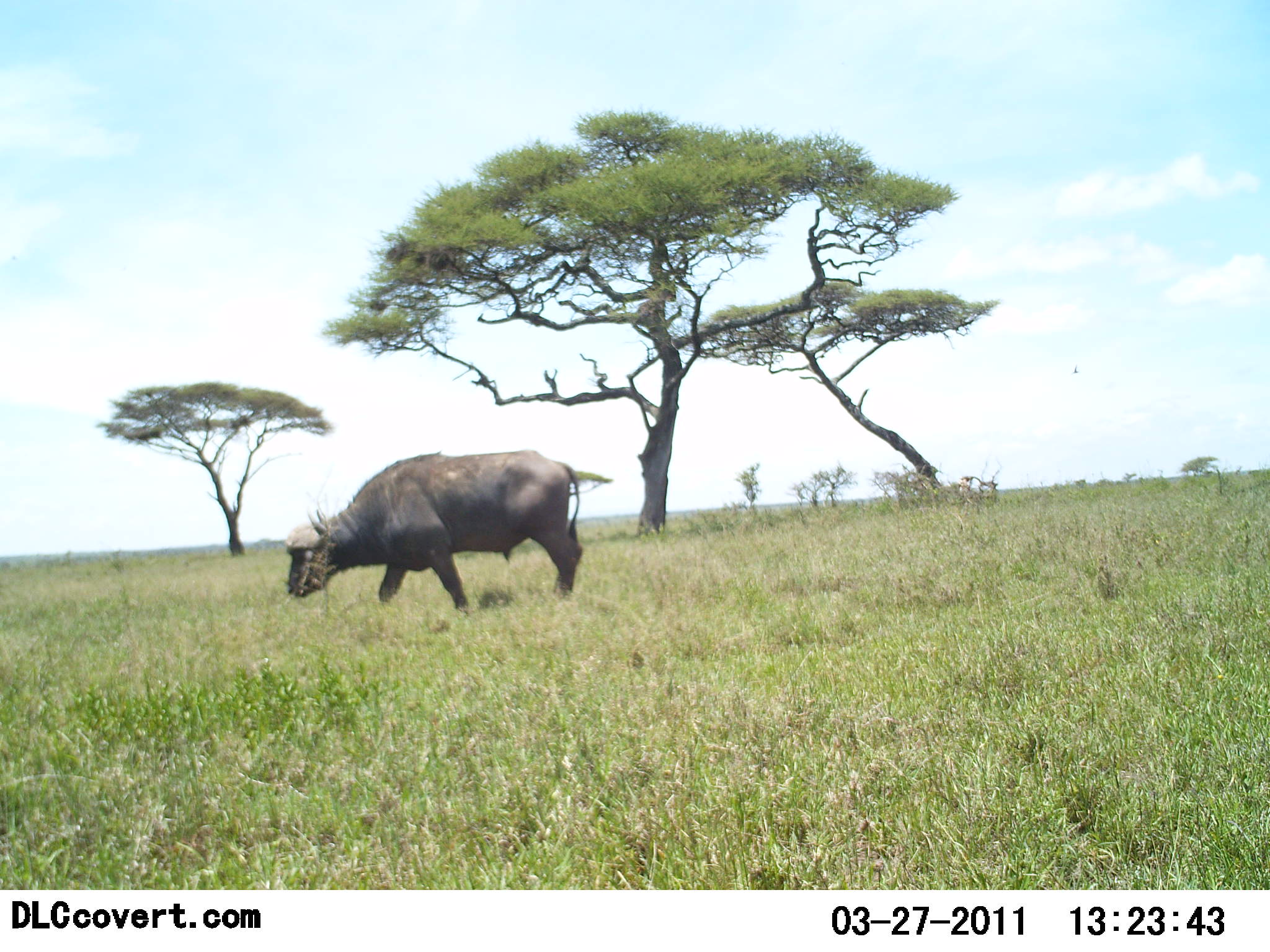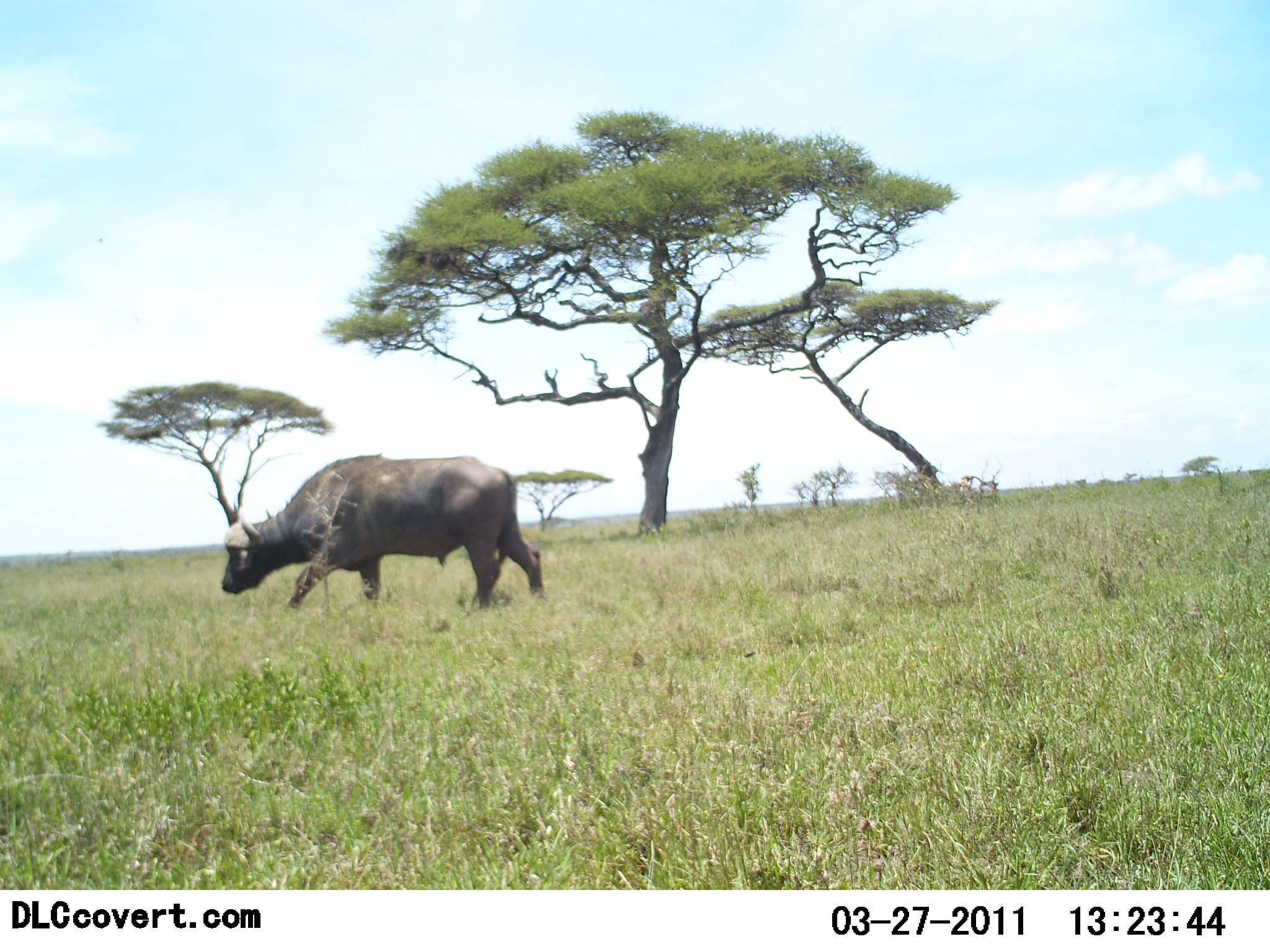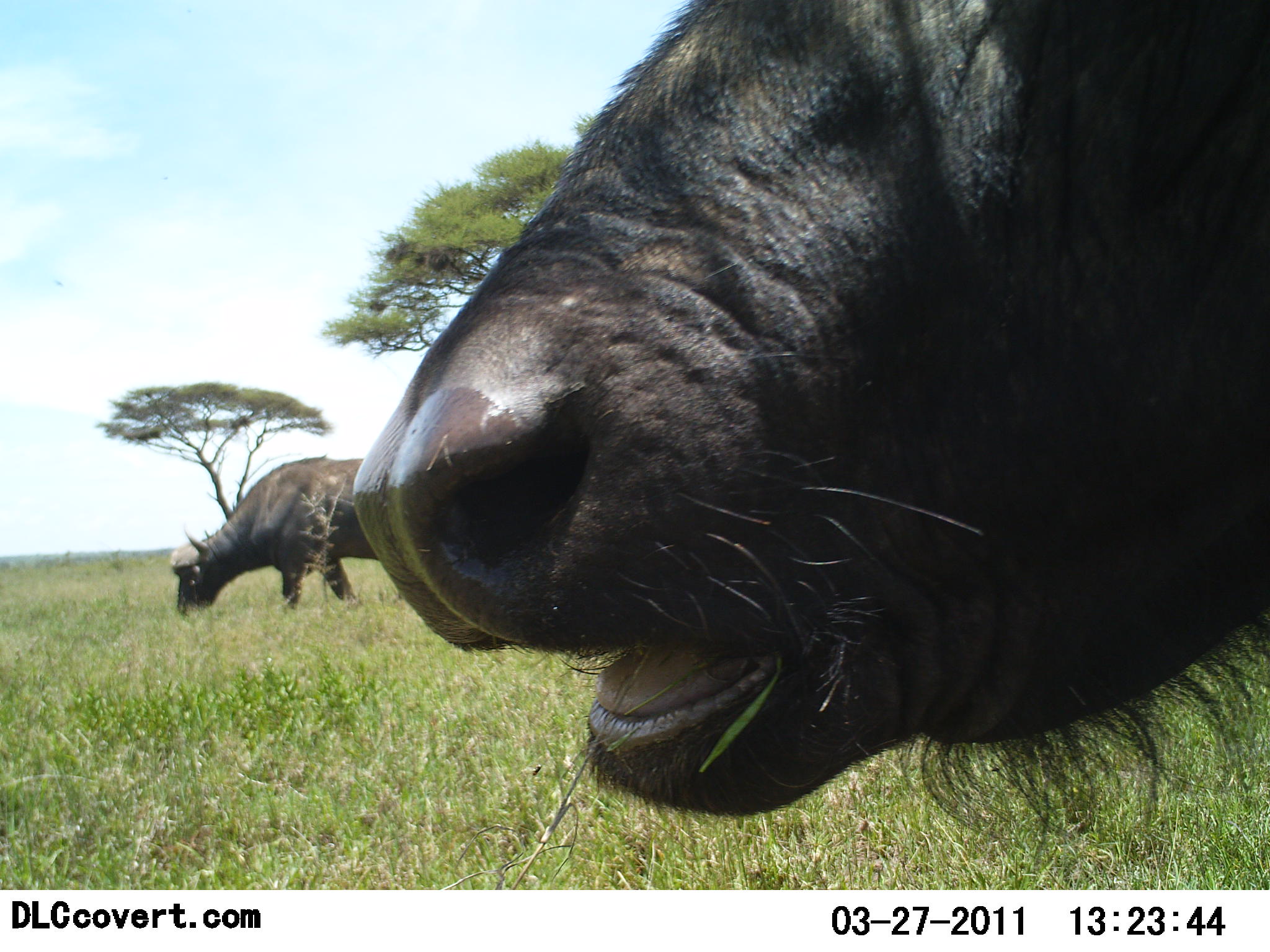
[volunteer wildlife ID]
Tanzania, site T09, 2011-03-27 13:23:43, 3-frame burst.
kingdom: Animalia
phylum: Chordata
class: Mammalia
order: Artiodactyla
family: Bovidae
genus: Syncerus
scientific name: Syncerus caffer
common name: cape buffalo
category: buffalo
Buffalo (cape buffalo) (Syncerus caffer), count 2. Behavior (volunteer vote fractions): standing 18%, resting 0%, moving 55%, interacting 0%. Young present (vote fraction): 0%. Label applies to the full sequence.